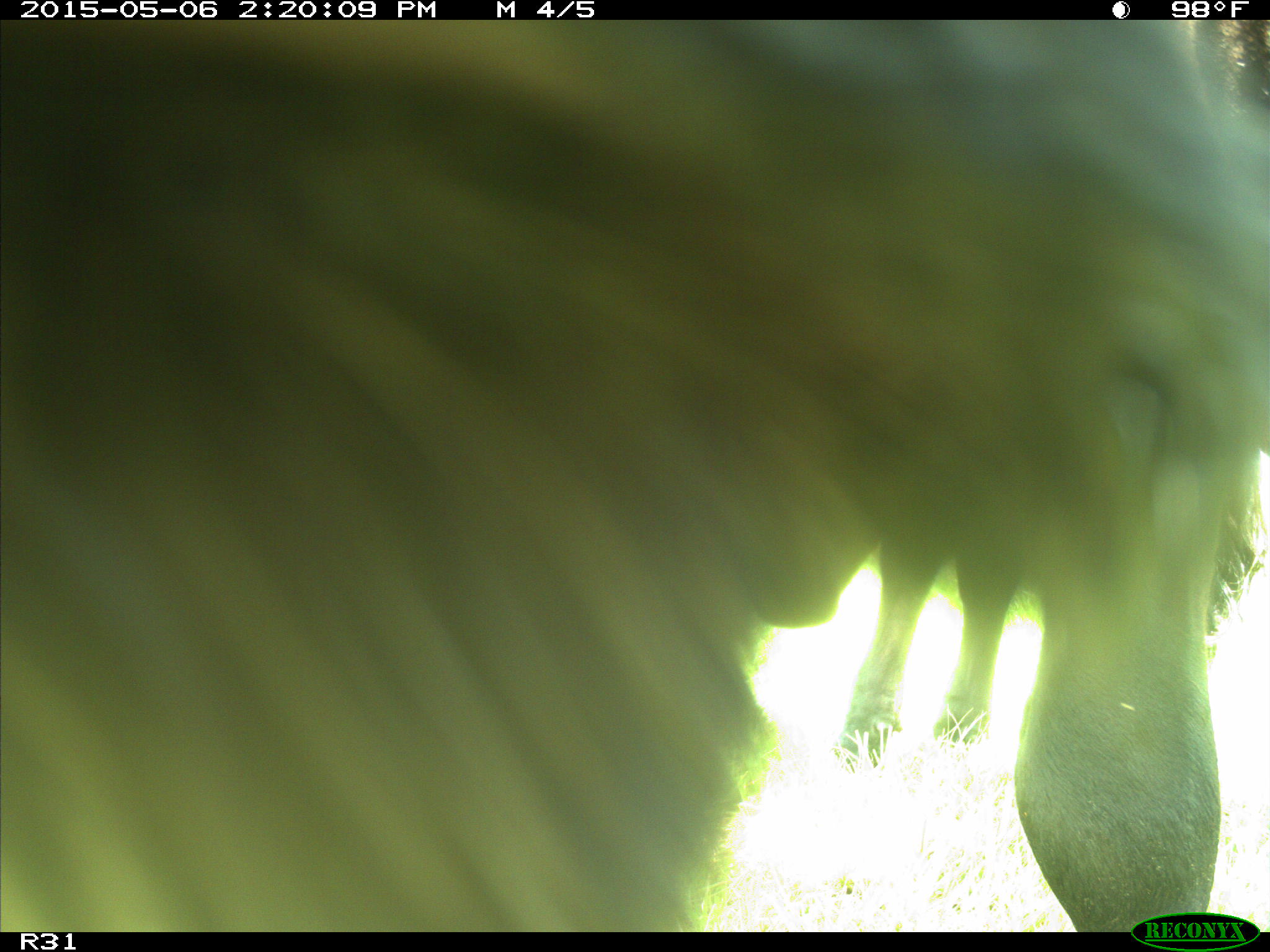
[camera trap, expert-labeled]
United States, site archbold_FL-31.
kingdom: Animalia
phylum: Chordata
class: Mammalia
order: Artiodactyla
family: Bovidae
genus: Bos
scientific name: Bos taurus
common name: domestic cow